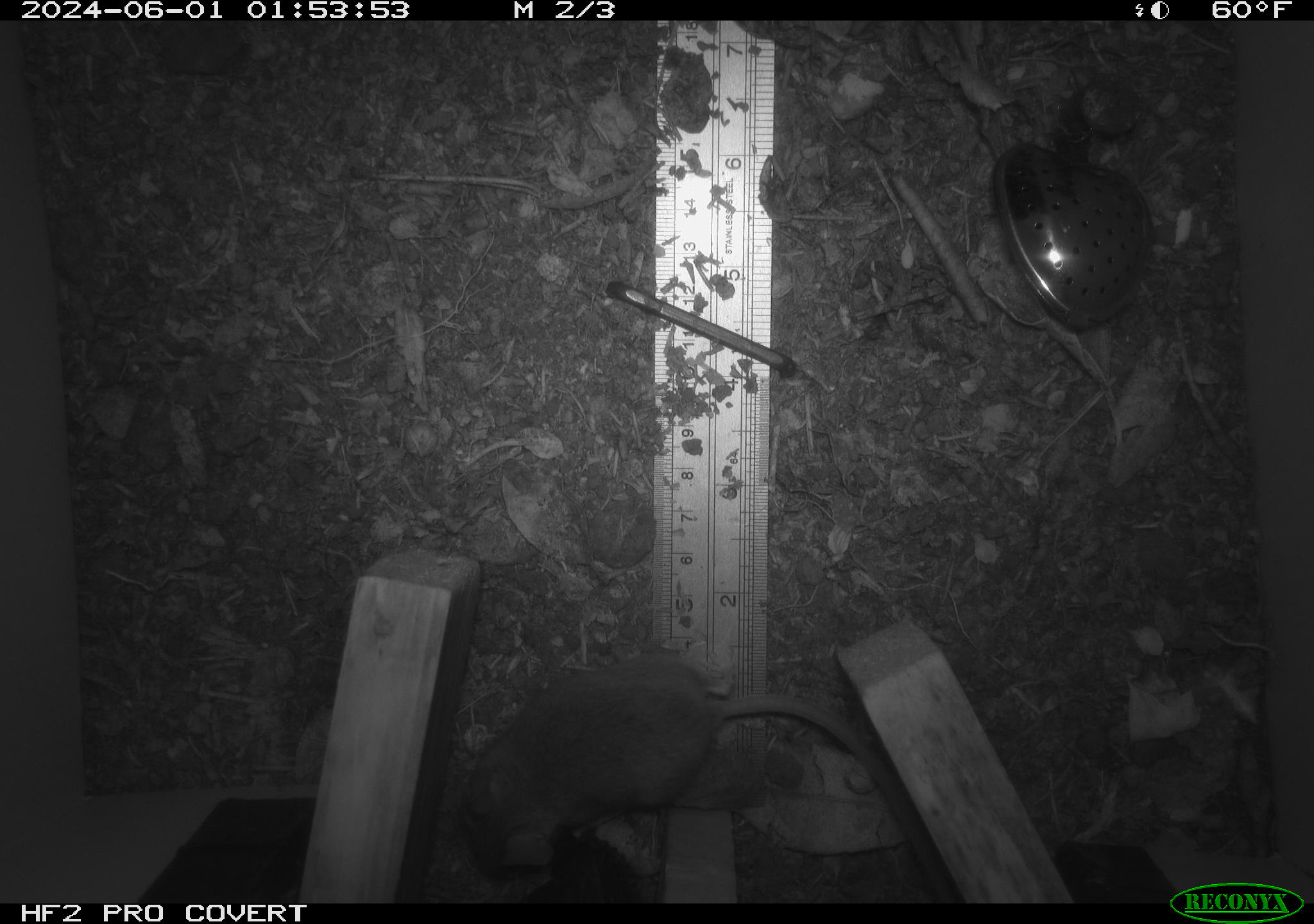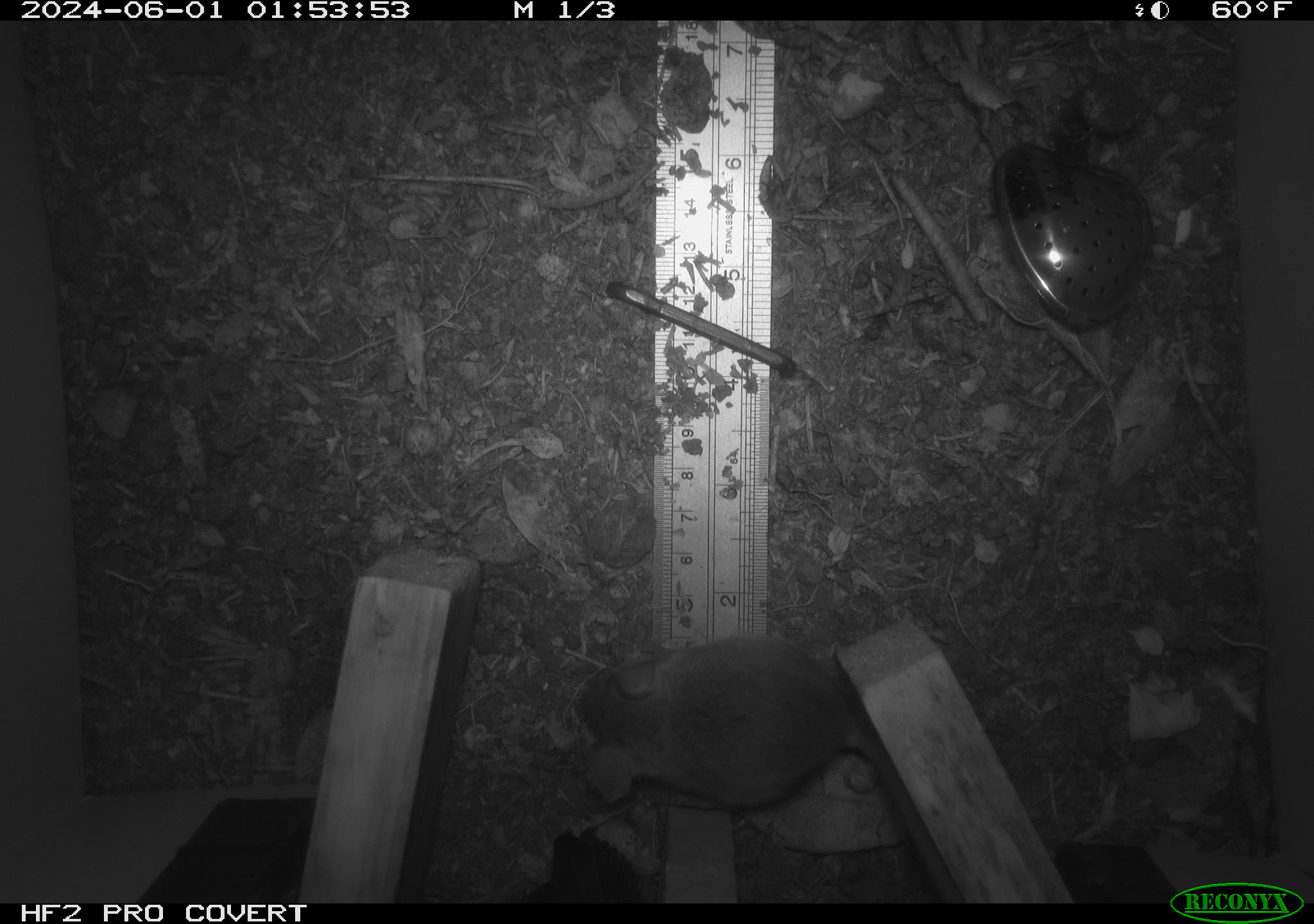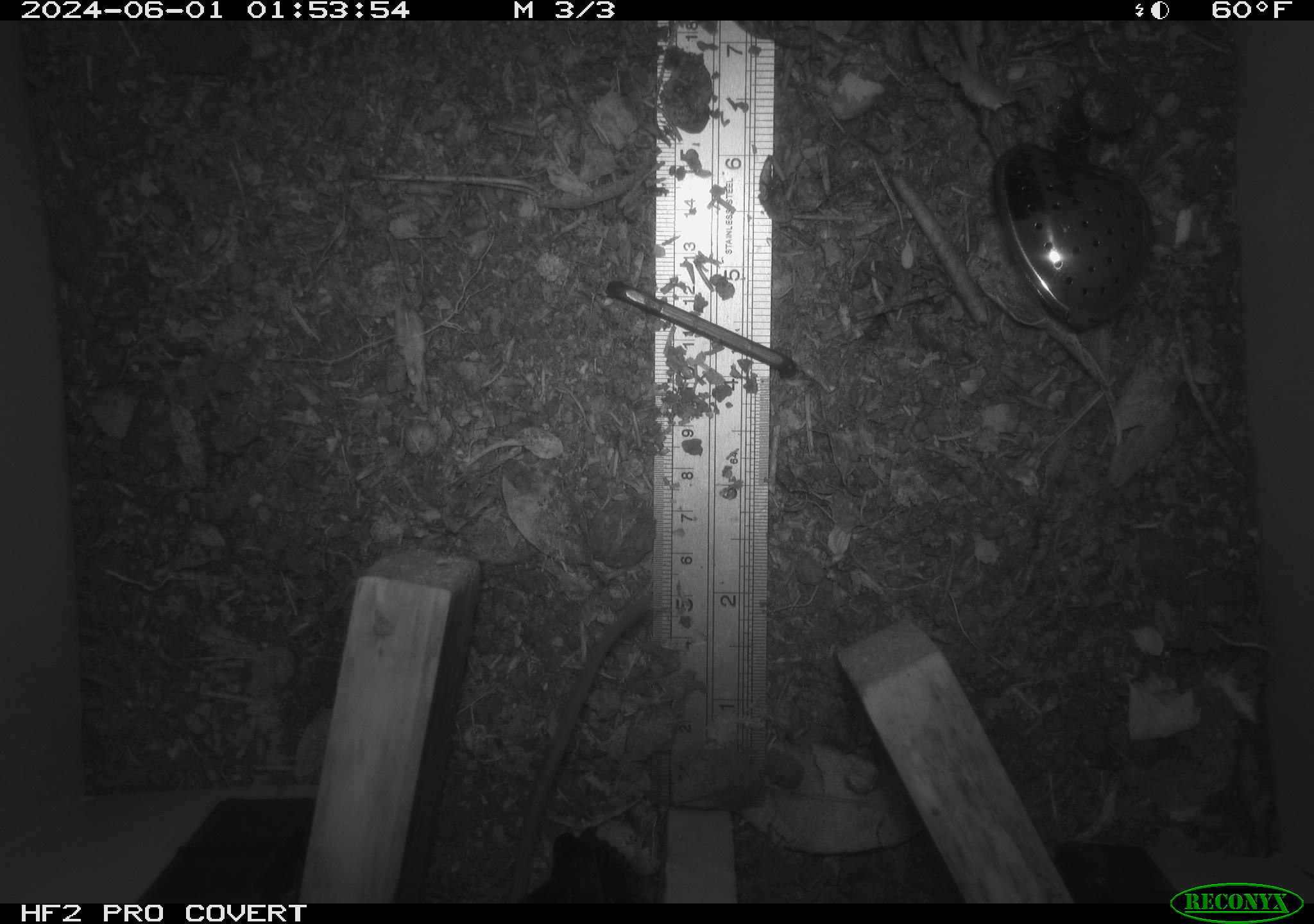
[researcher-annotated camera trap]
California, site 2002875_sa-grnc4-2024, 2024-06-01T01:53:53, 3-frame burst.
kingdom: Animalia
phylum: Chordata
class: Mammalia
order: Rodentia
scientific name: Rodentia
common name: rodent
Rodent (Rodentia).